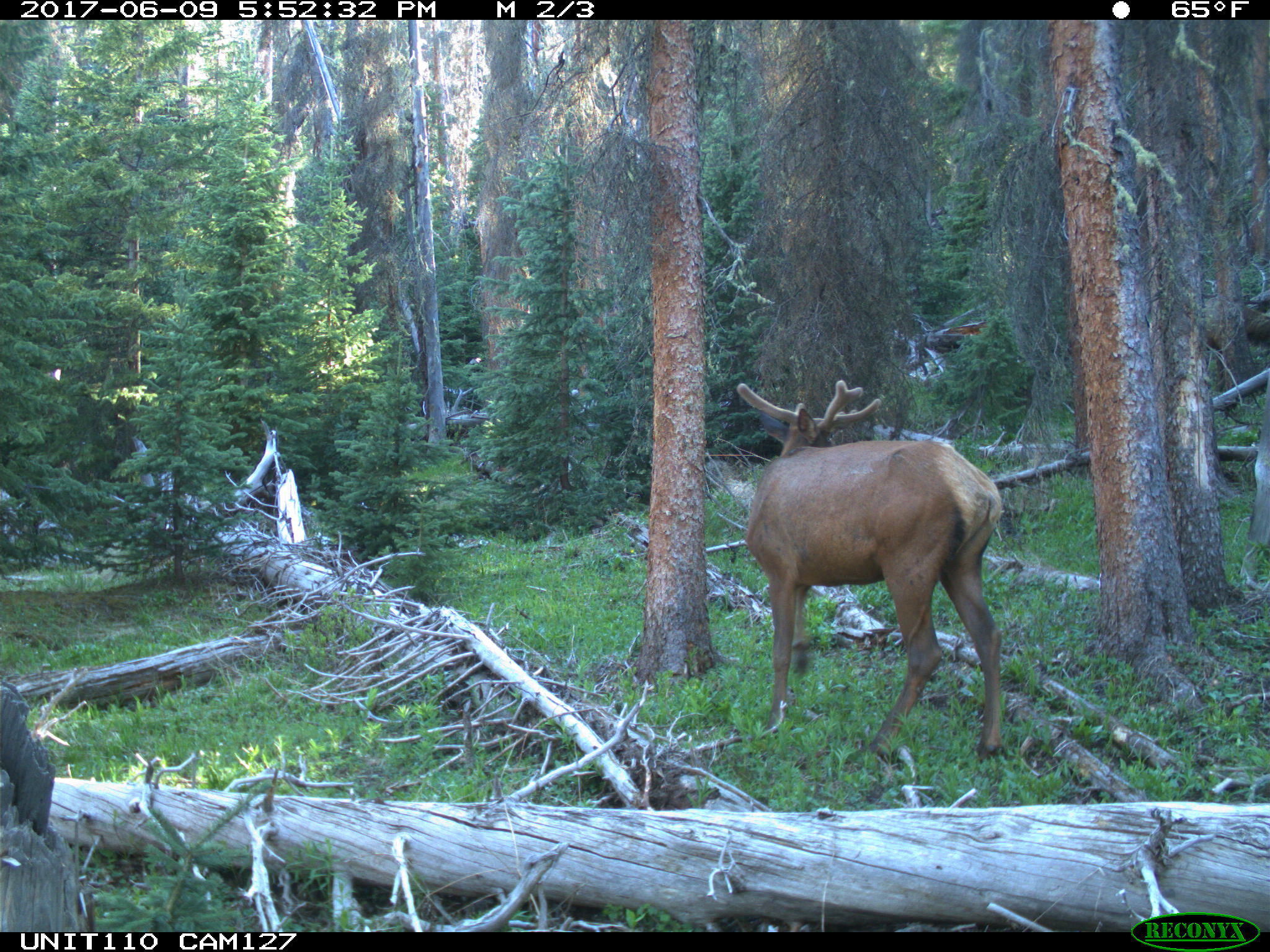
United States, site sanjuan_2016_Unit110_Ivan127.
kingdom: Animalia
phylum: Chordata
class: Mammalia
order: Artiodactyla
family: Cervidae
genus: Cervus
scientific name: Cervus elaphus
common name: red deer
Cervus elaphus (red deer).